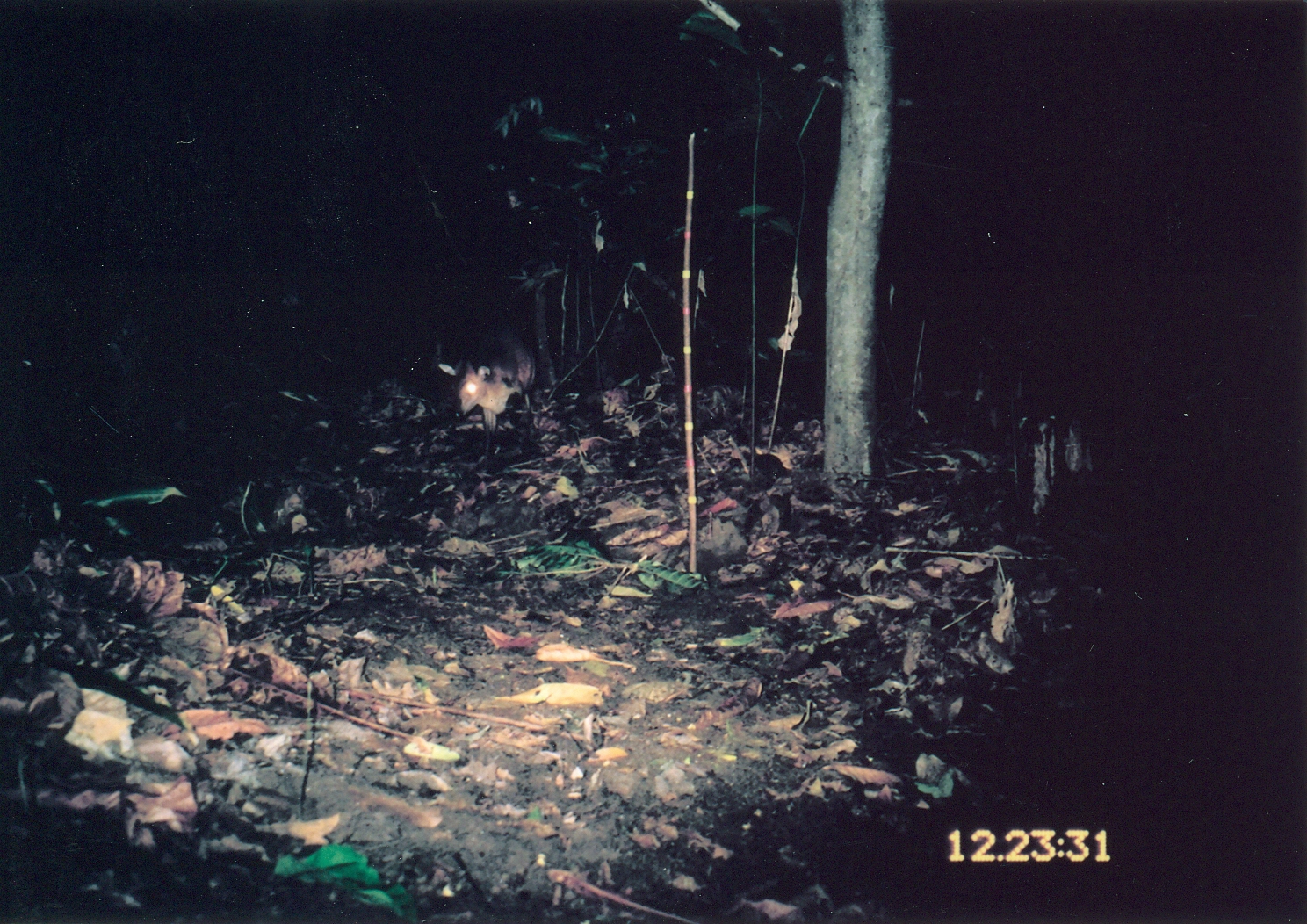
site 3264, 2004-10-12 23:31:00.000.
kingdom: Animalia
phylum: Chordata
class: Mammalia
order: Artiodactyla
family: Bovidae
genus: Cephalophus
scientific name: Cephalophus harveyi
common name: harvey's duiker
Cephalophus harveyi (harvey's duiker), count 1.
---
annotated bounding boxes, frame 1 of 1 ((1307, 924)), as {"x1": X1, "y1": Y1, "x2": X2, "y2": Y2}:
cephalophus harveyi: {"x1": 438, "y1": 311, "x2": 537, "y2": 467}